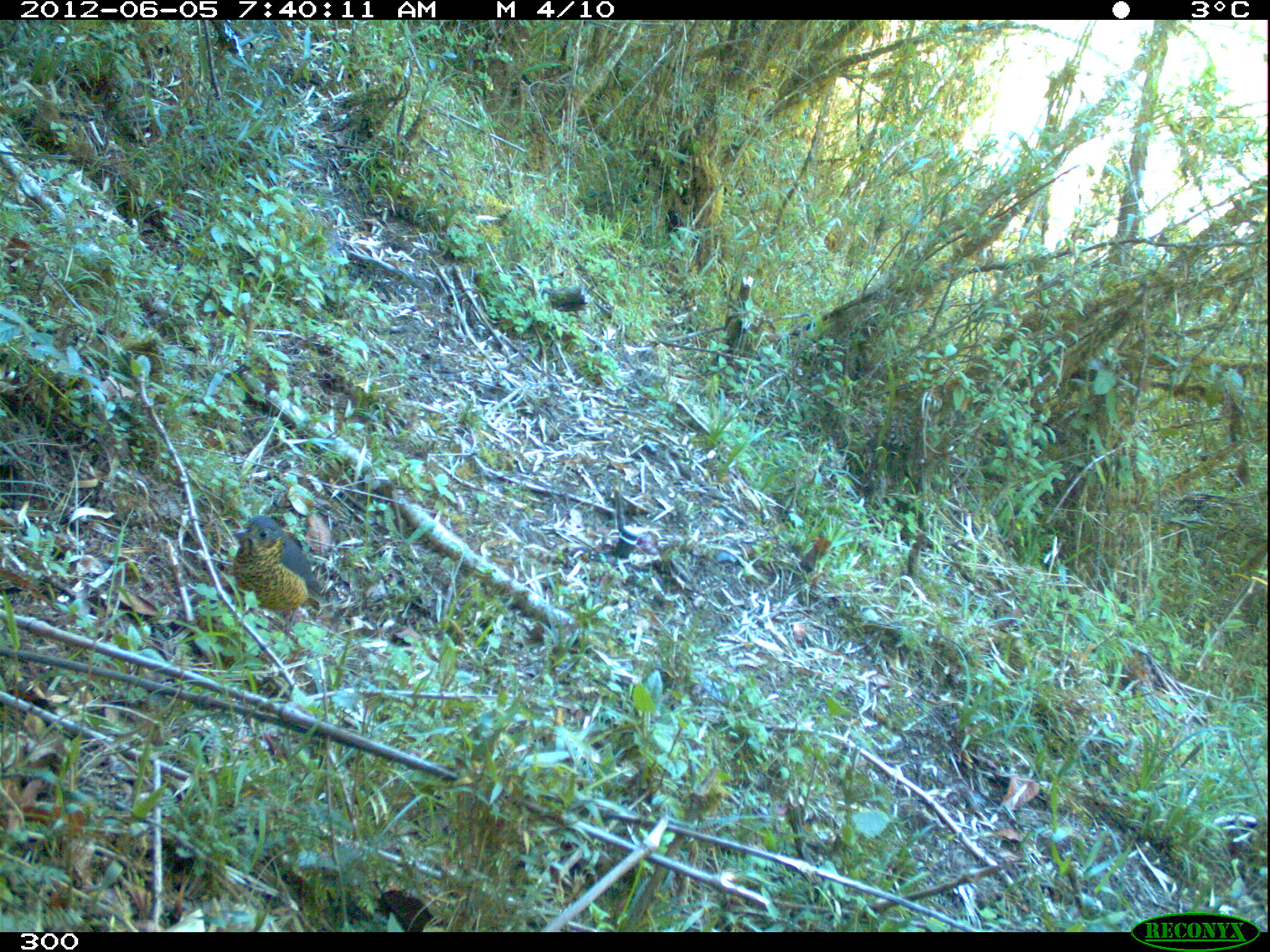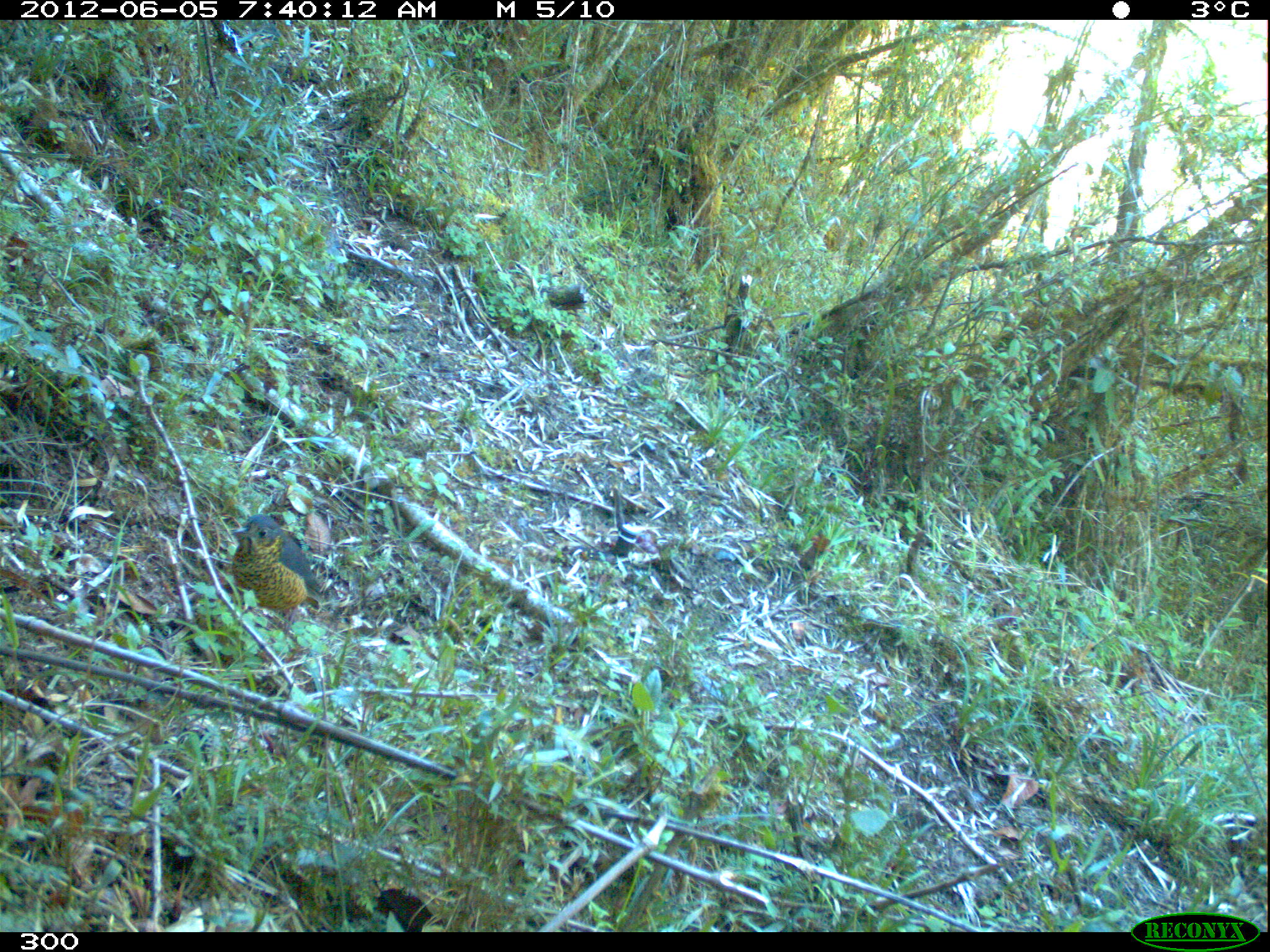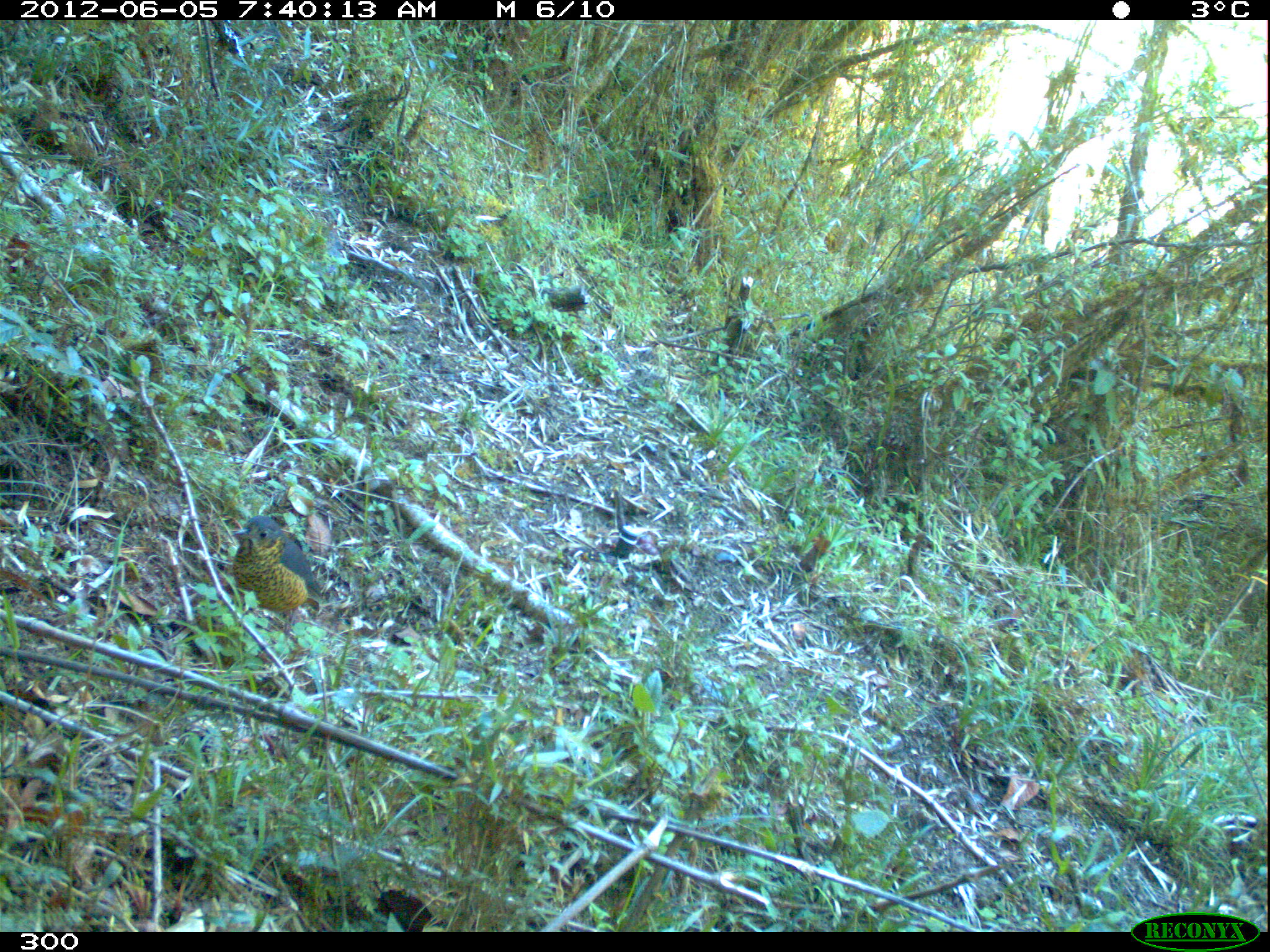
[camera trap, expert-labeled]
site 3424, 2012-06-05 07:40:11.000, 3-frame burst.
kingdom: Animalia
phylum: Chordata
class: Aves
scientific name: Aves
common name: bird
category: unknown bird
Unknown bird (bird) (Aves).